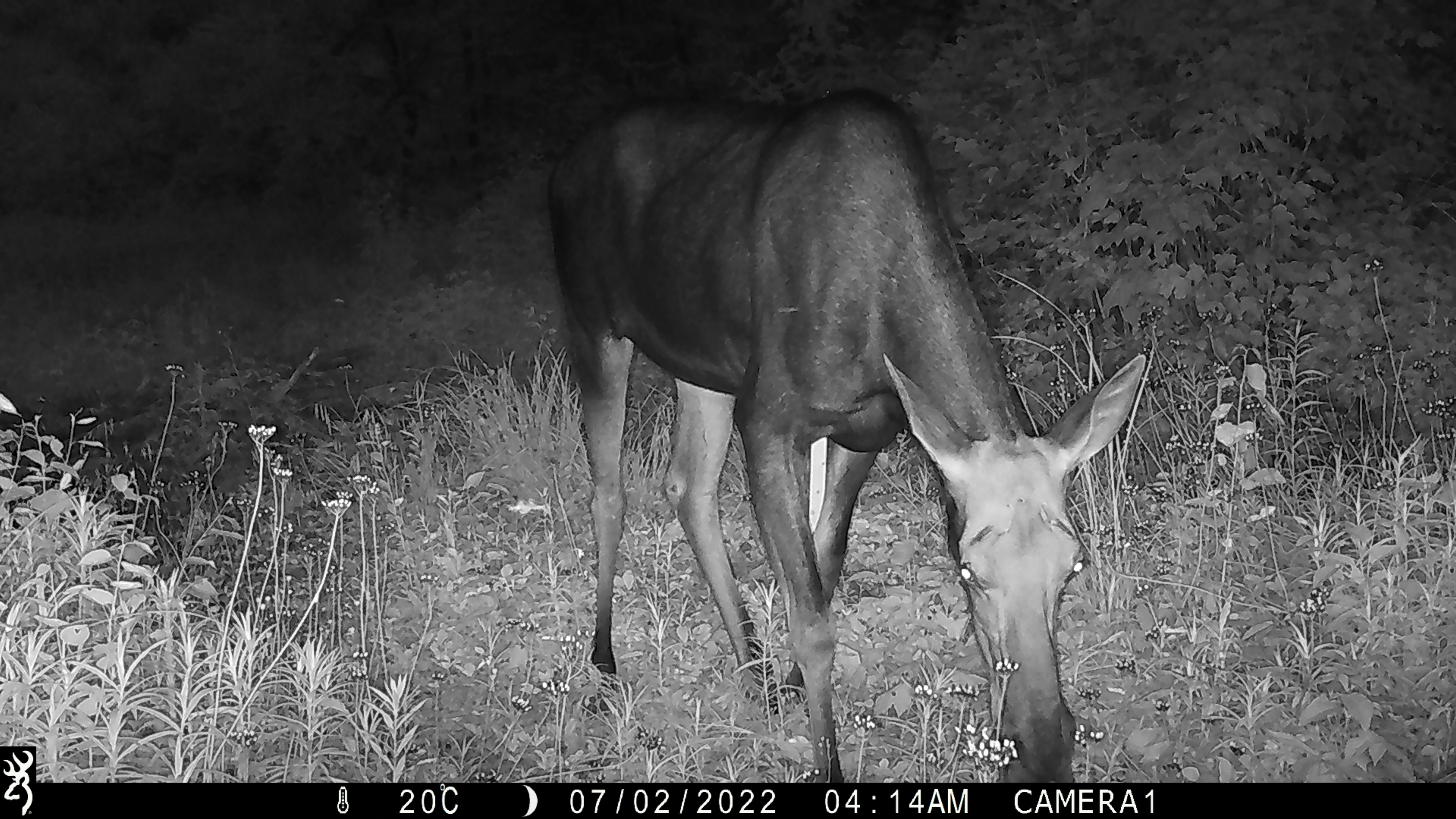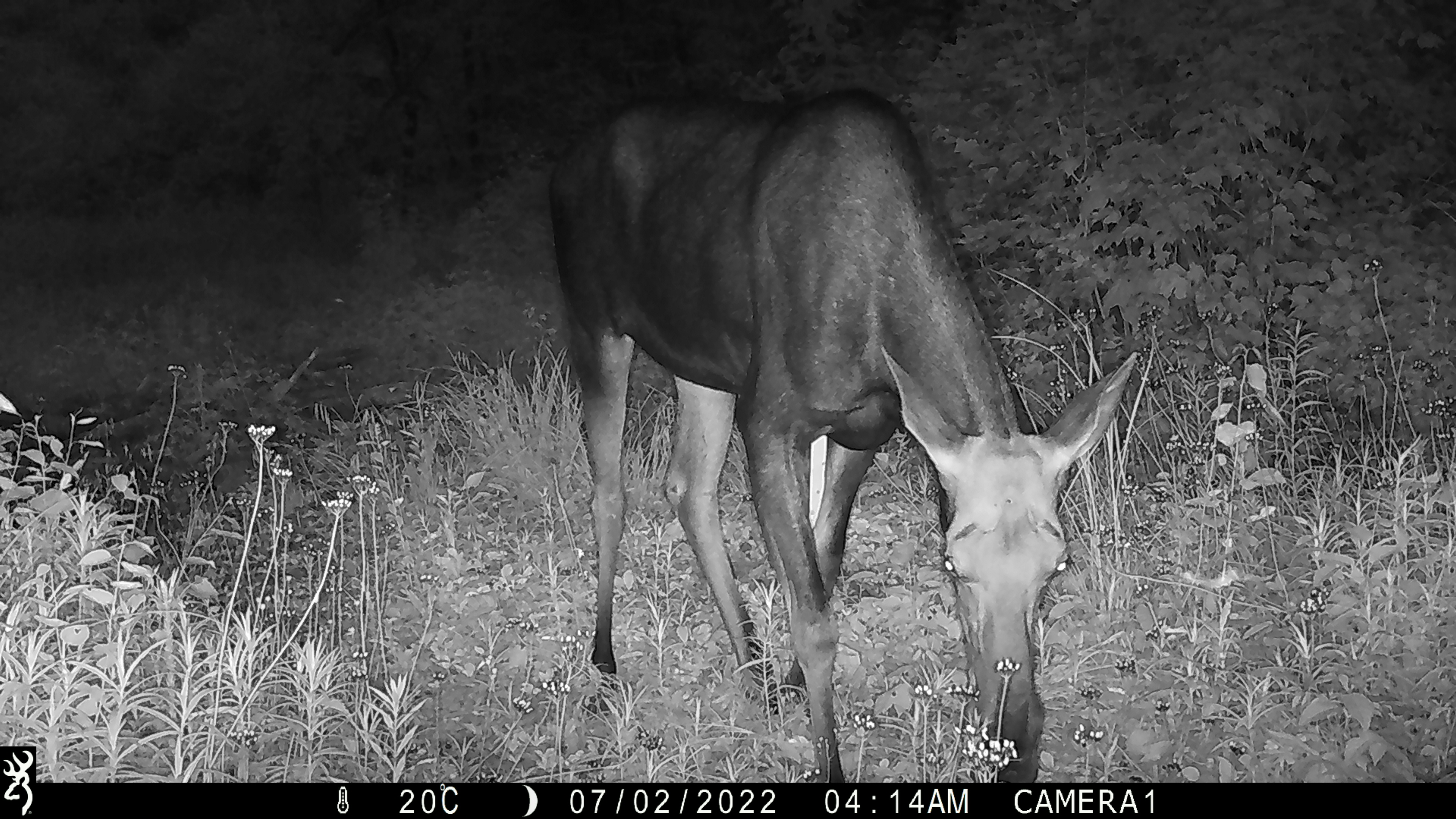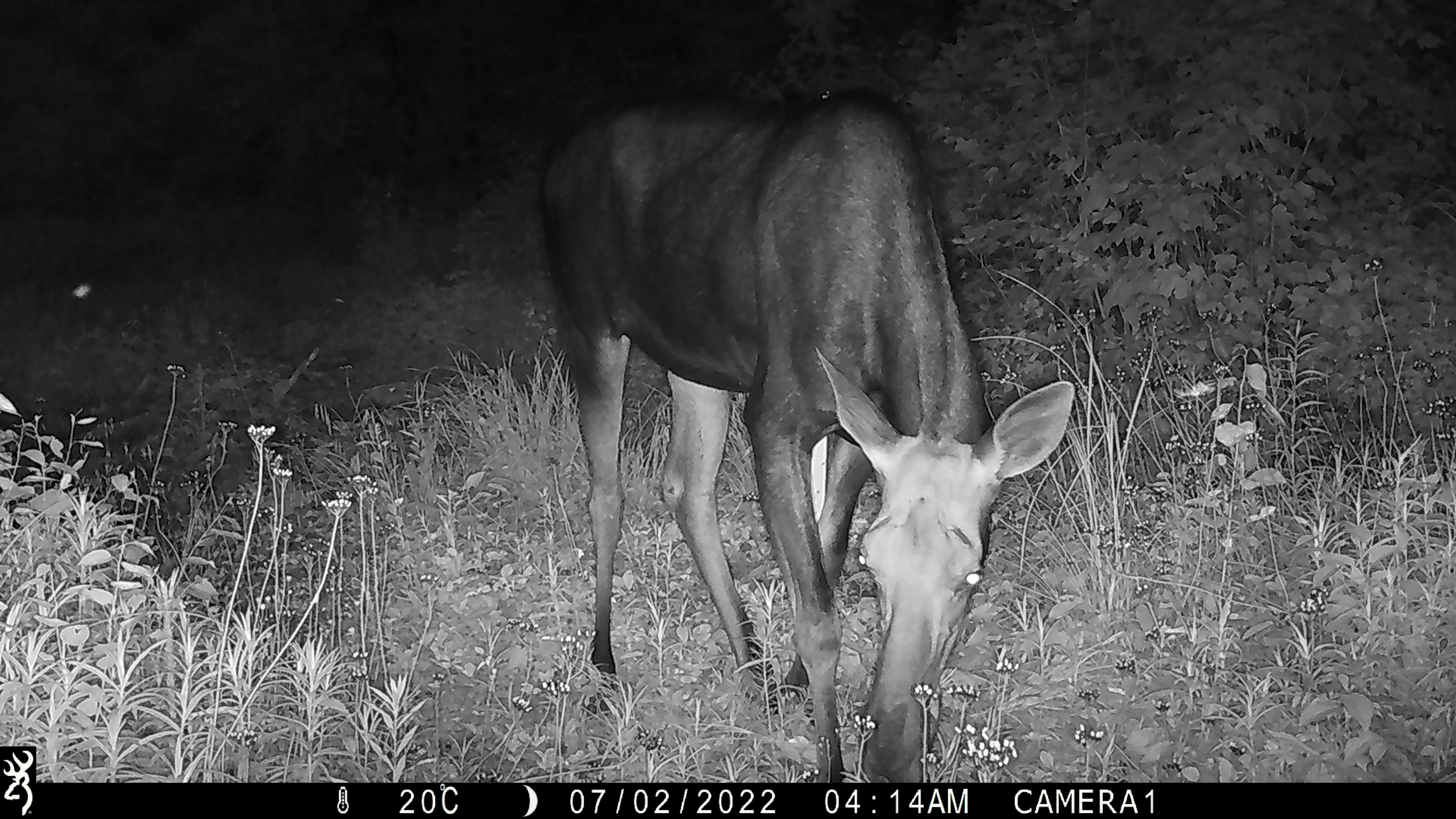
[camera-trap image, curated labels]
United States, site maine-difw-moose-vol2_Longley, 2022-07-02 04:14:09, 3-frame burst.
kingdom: Animalia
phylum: Chordata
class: Mammalia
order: Artiodactyla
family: Cervidae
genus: Alces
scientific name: Alces alces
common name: moose